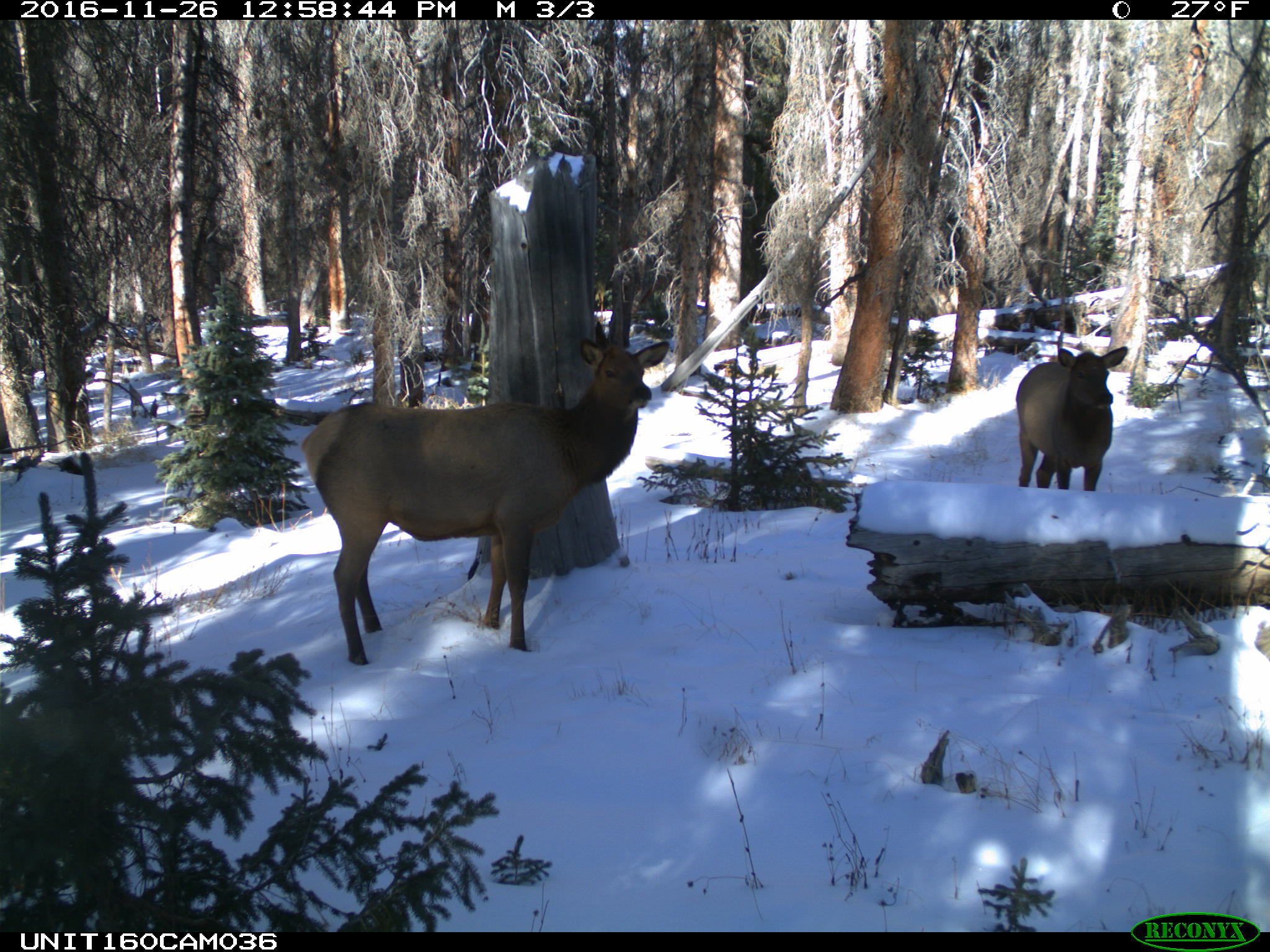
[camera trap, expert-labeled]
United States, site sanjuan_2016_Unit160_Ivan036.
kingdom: Animalia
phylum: Chordata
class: Mammalia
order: Artiodactyla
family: Cervidae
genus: Cervus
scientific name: Cervus elaphus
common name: red deer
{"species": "Cervus elaphus (red deer)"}